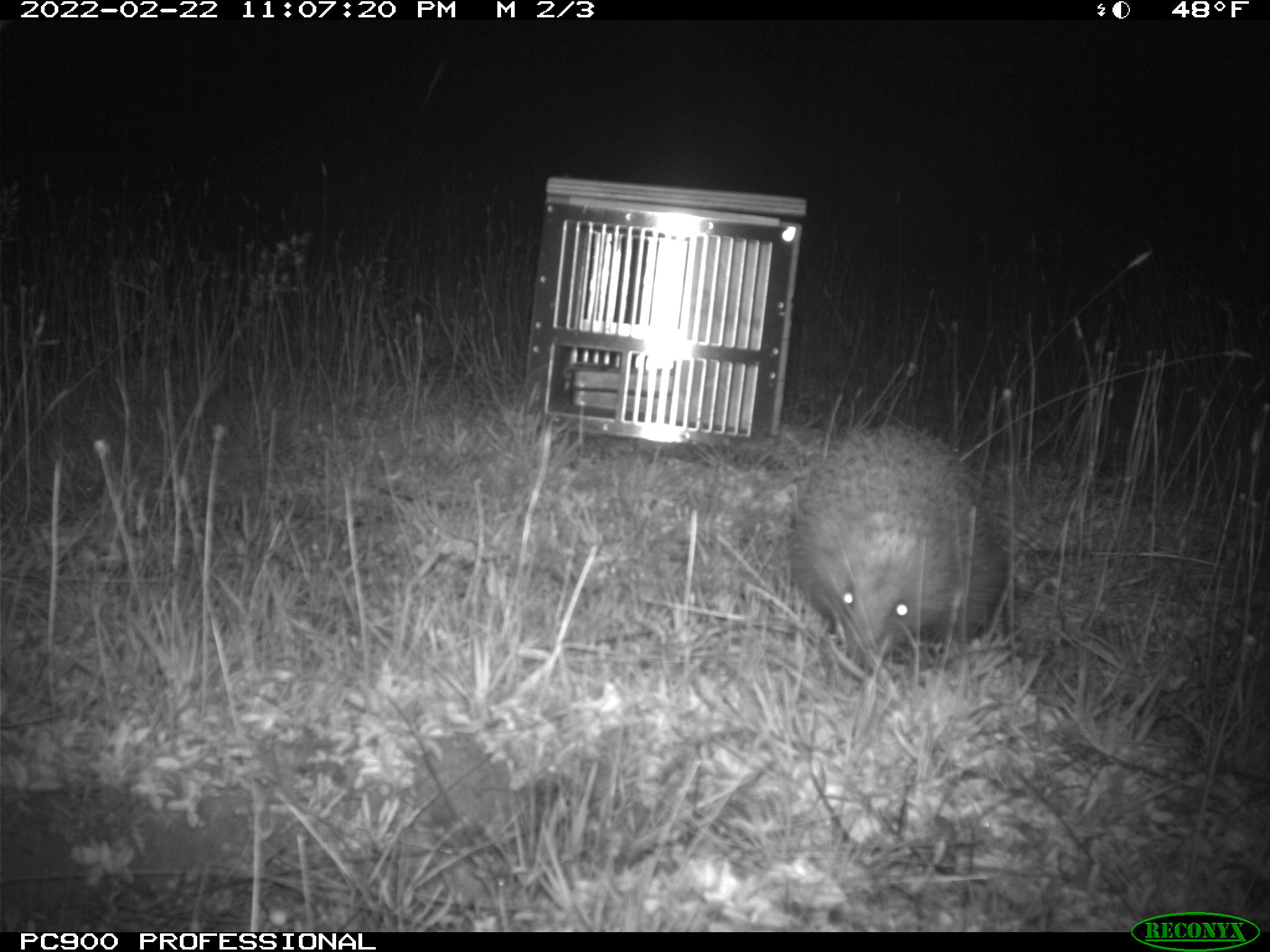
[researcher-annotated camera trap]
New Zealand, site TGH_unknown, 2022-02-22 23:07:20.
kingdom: Animalia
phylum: Chordata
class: Mammalia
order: Eulipotyphla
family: Erinaceidae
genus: Erinaceus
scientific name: Erinaceus europaeus europaeus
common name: european hedgehog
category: hedgehog